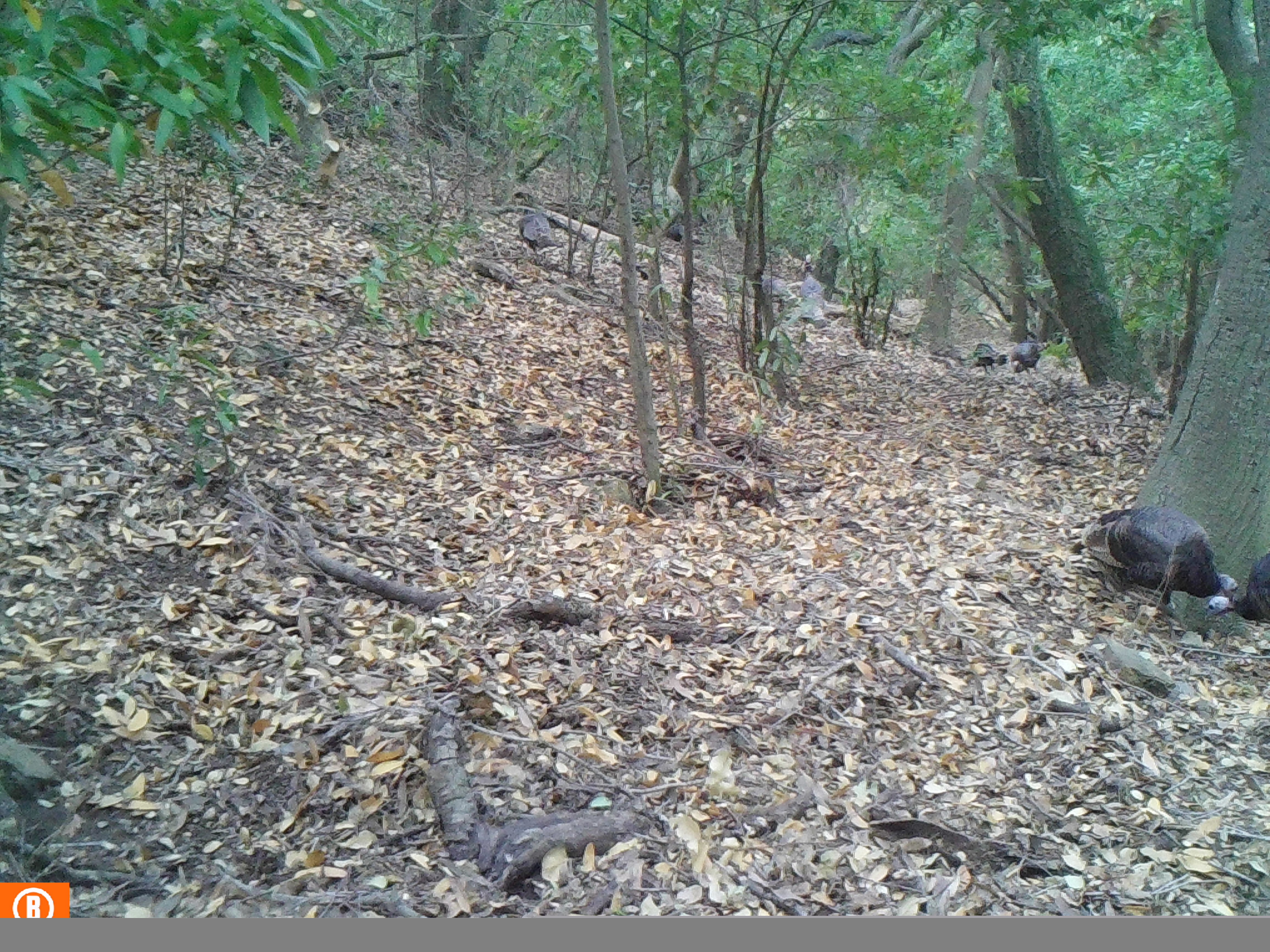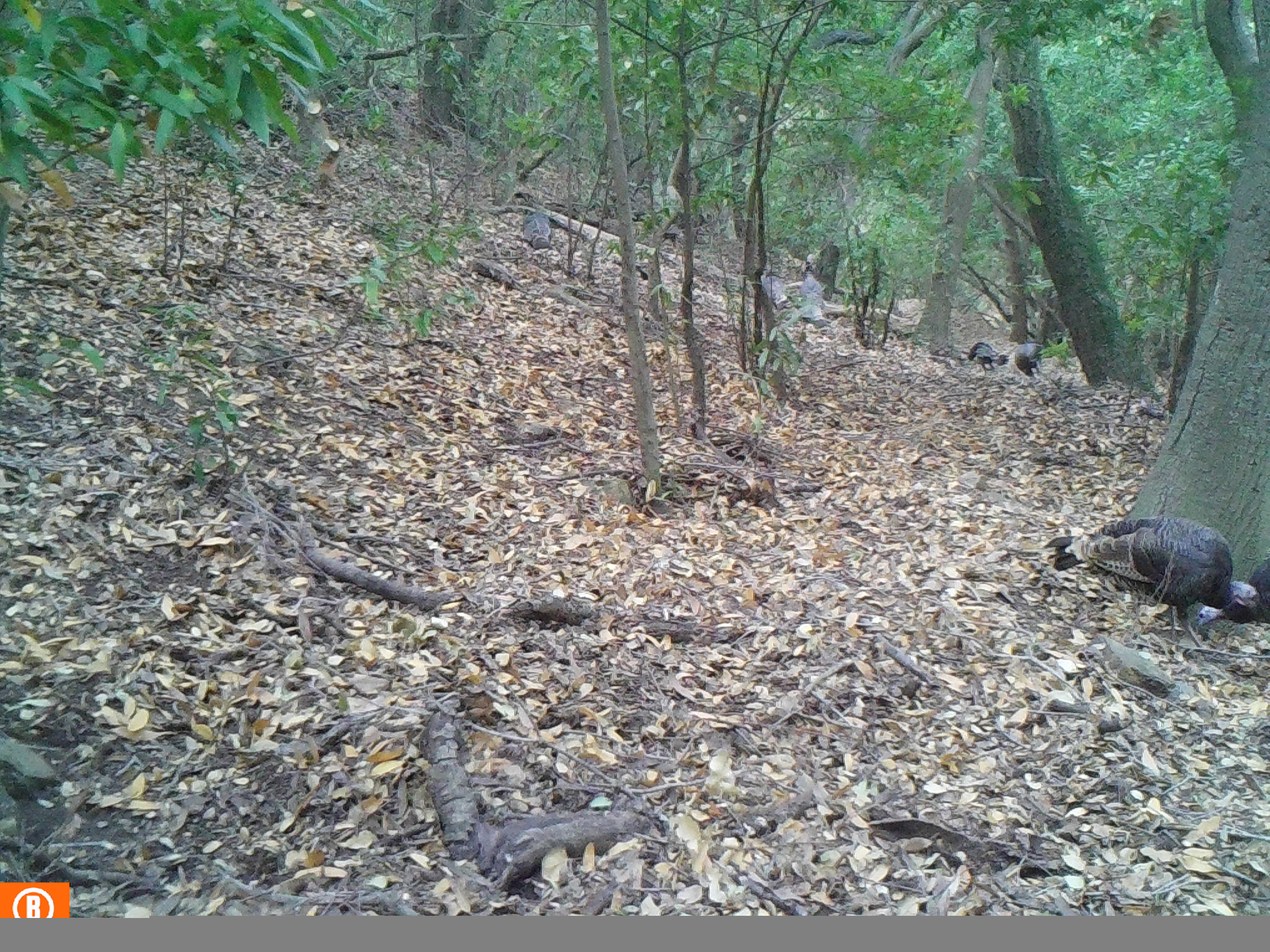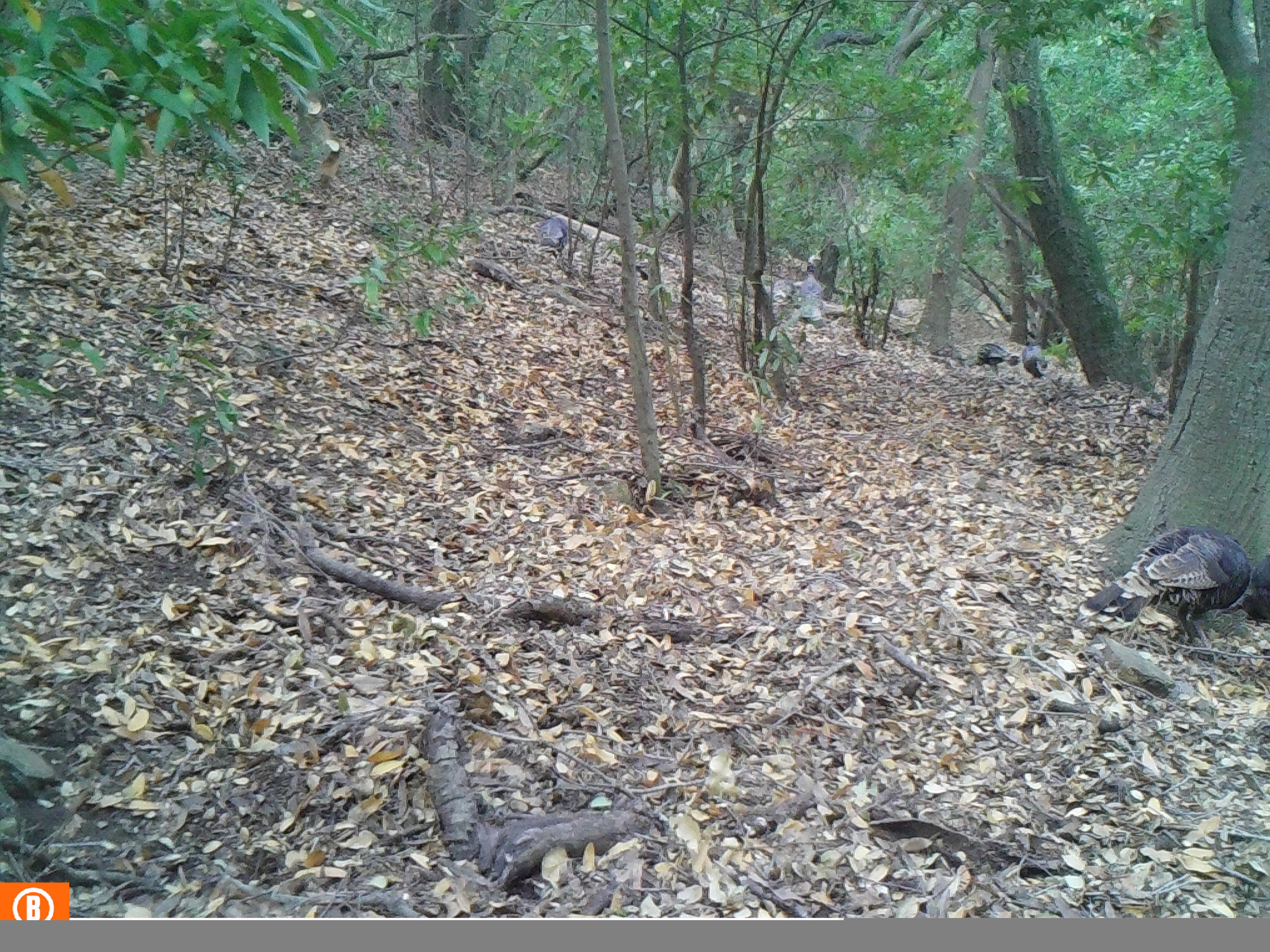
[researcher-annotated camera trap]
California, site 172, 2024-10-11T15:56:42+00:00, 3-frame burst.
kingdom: Animalia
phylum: Chordata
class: Aves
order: Galliformes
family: Phasianidae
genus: Meleagris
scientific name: Meleagris gallopavo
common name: turkey